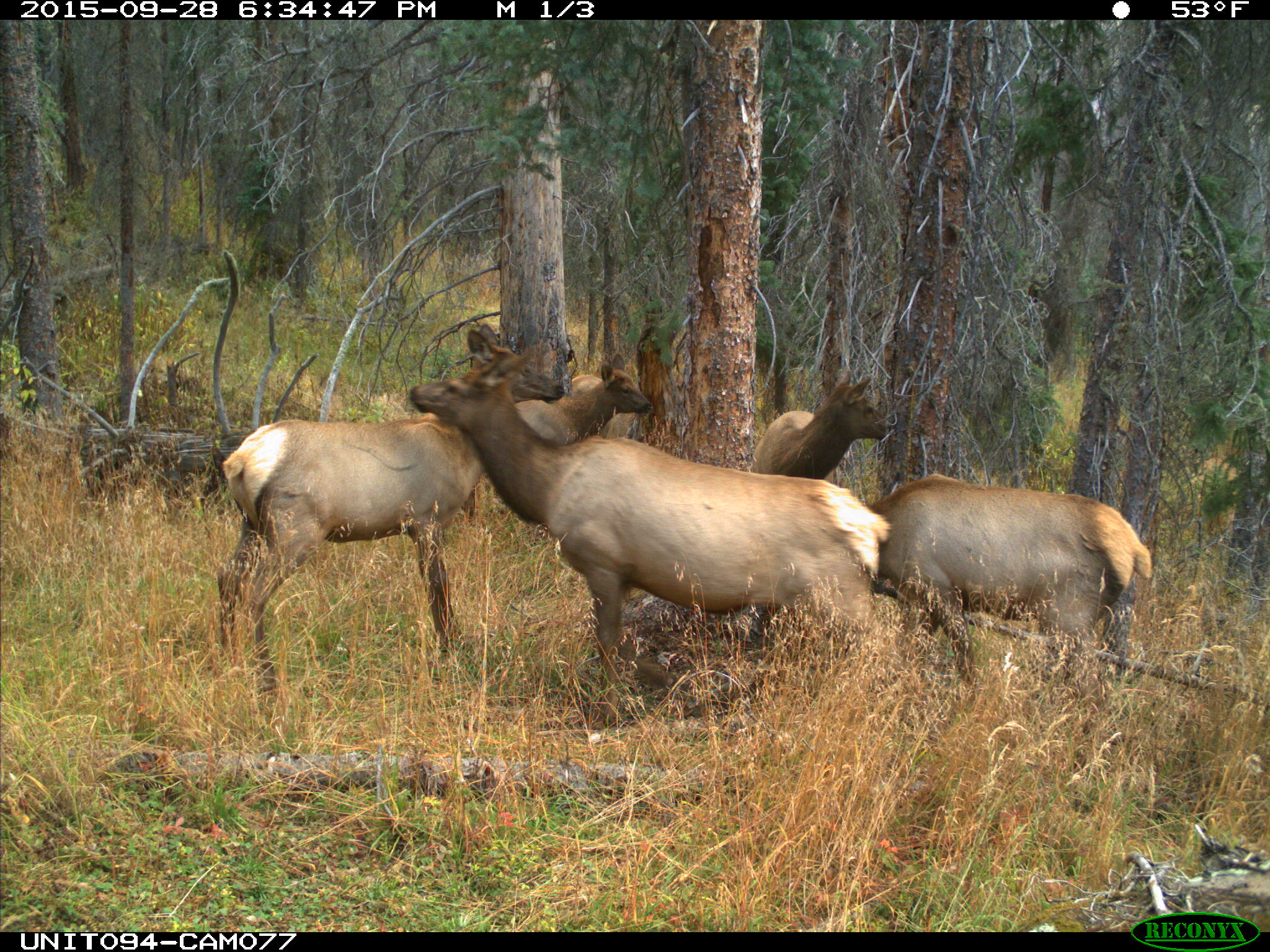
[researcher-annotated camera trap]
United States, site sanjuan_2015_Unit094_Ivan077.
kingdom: Animalia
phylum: Chordata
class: Mammalia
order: Artiodactyla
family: Cervidae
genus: Cervus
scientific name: Cervus elaphus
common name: red deer